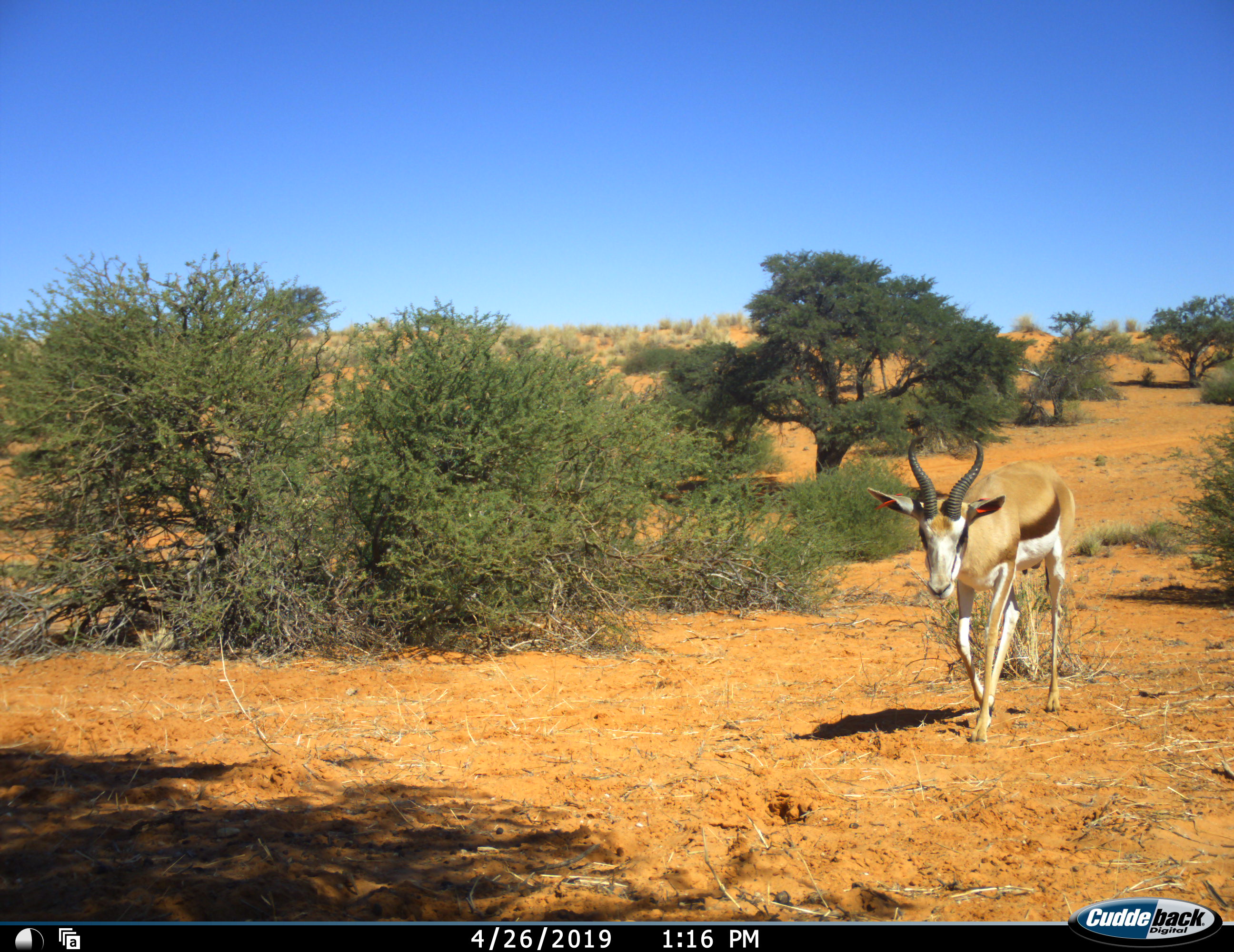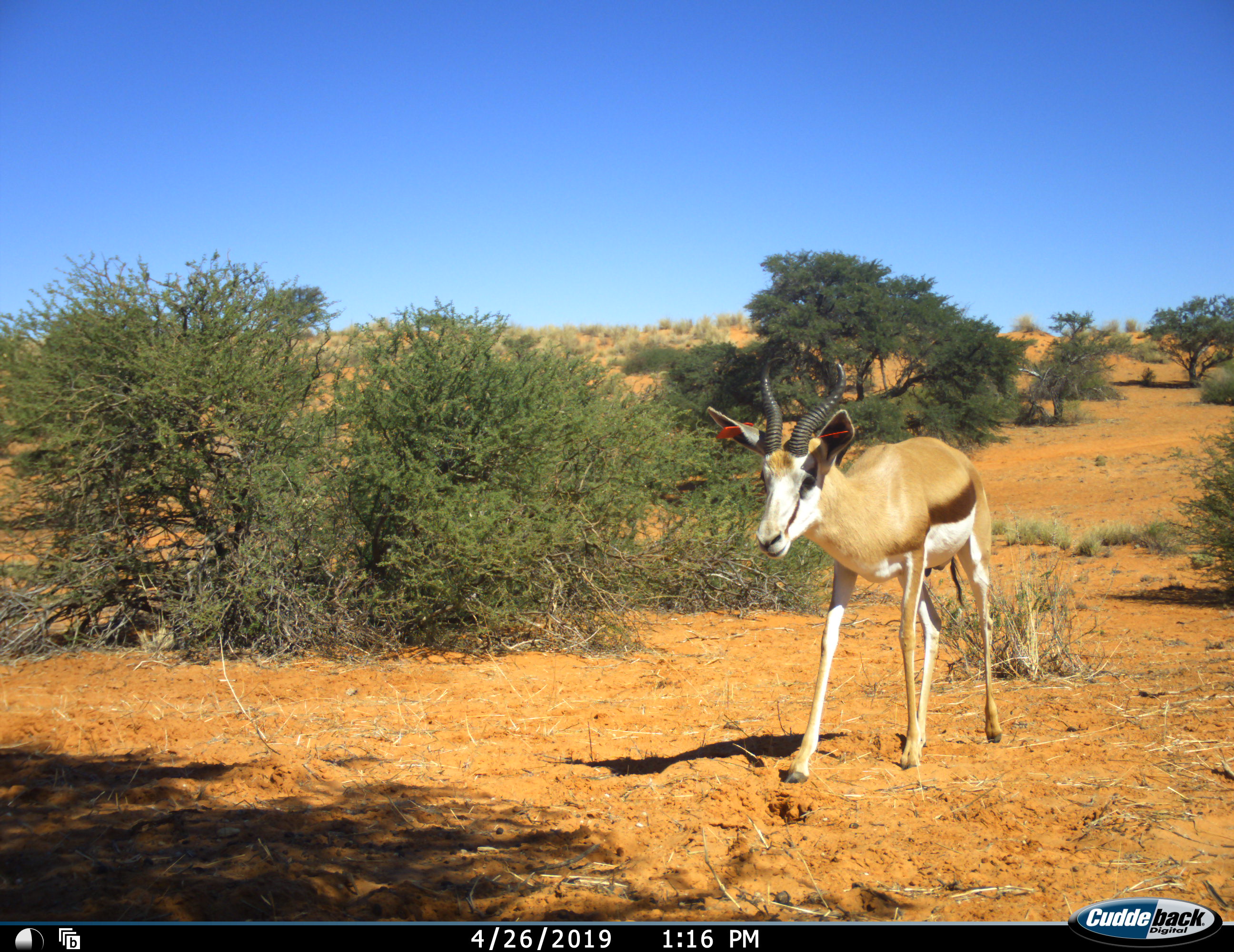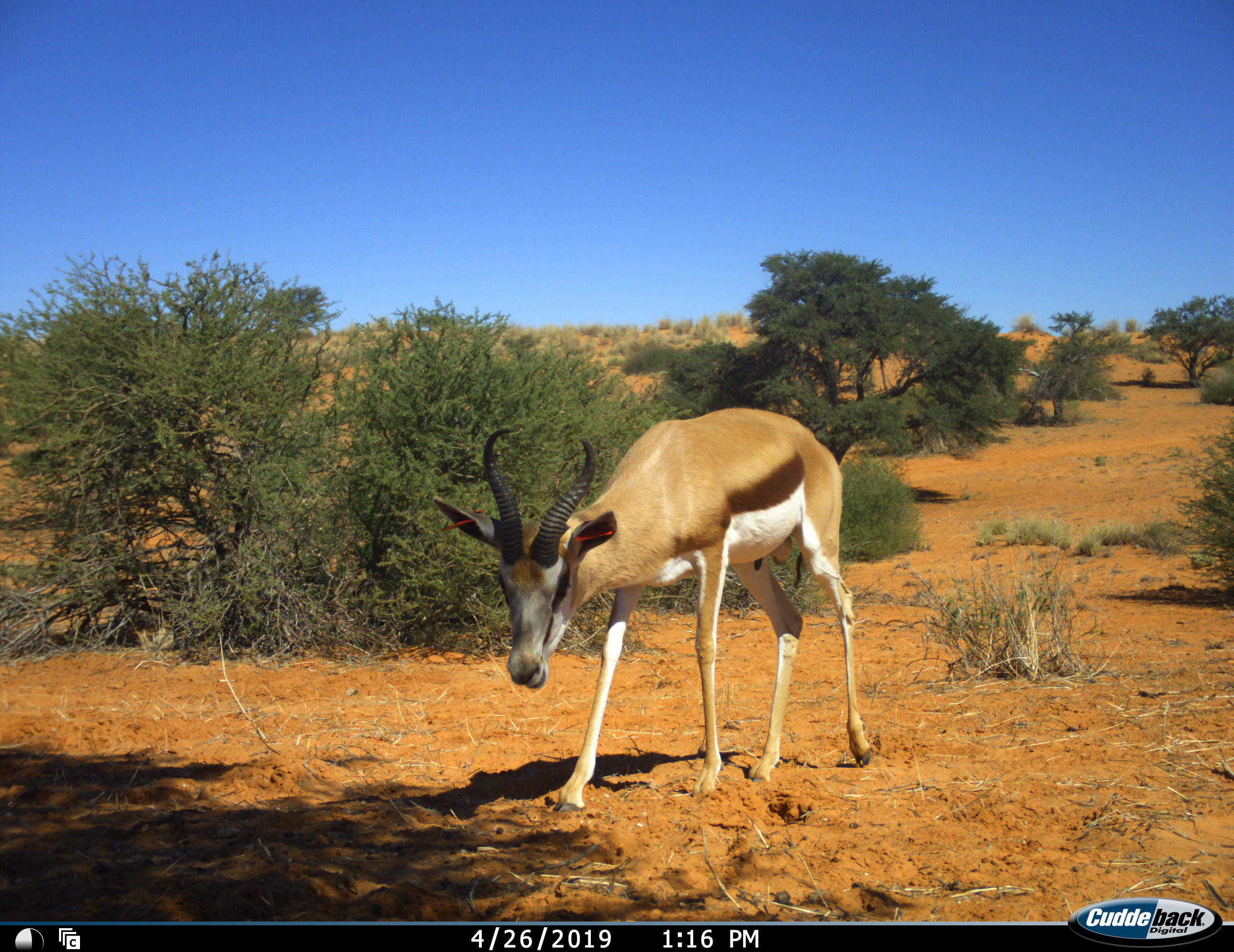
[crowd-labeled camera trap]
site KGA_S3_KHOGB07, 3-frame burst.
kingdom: Animalia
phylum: Chordata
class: Mammalia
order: Artiodactyla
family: Bovidae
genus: Antidorcas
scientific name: Antidorcas marsupialis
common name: springbok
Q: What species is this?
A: Springbok (Antidorcas marsupialis).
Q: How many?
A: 1.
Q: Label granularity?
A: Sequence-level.